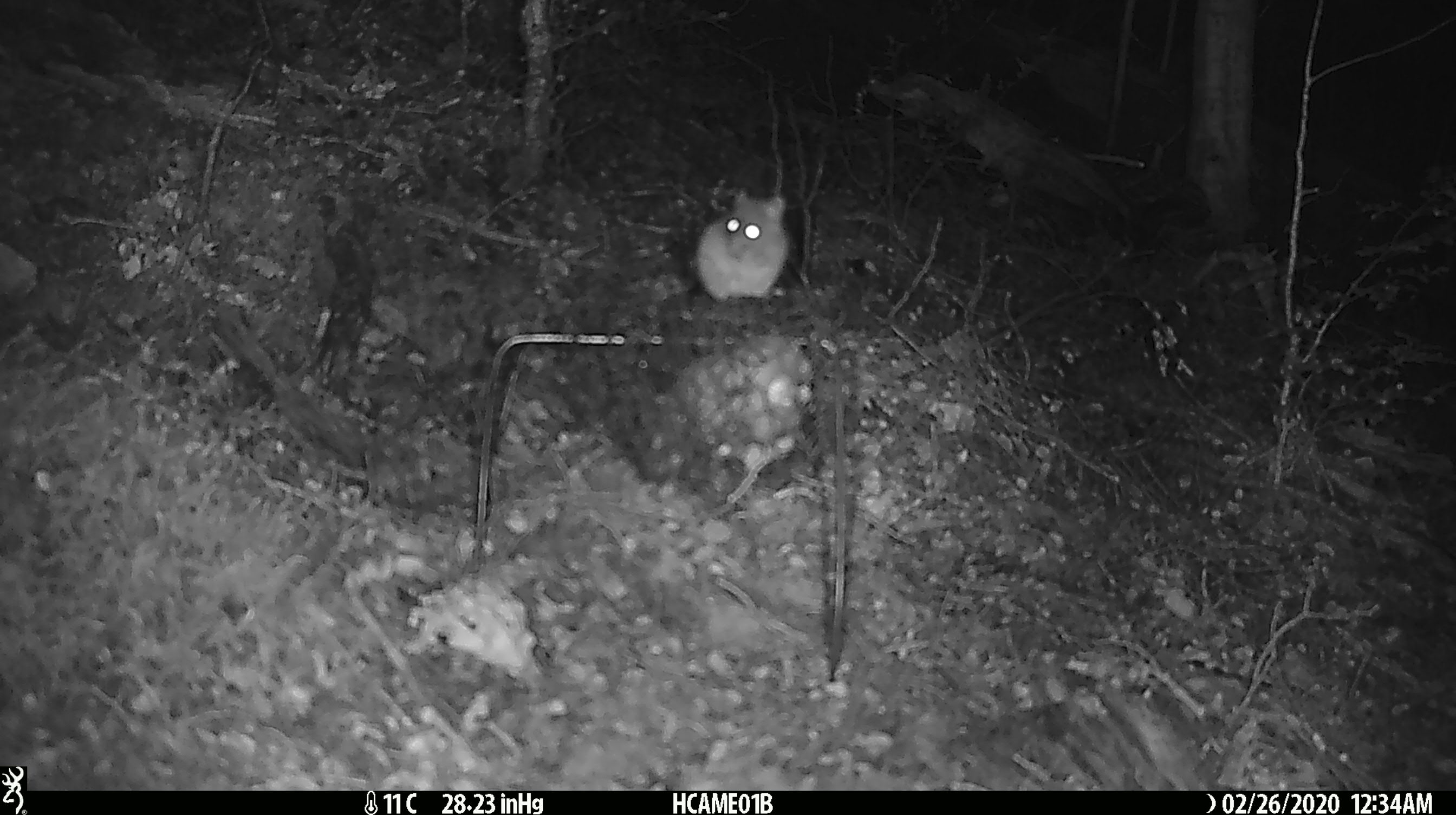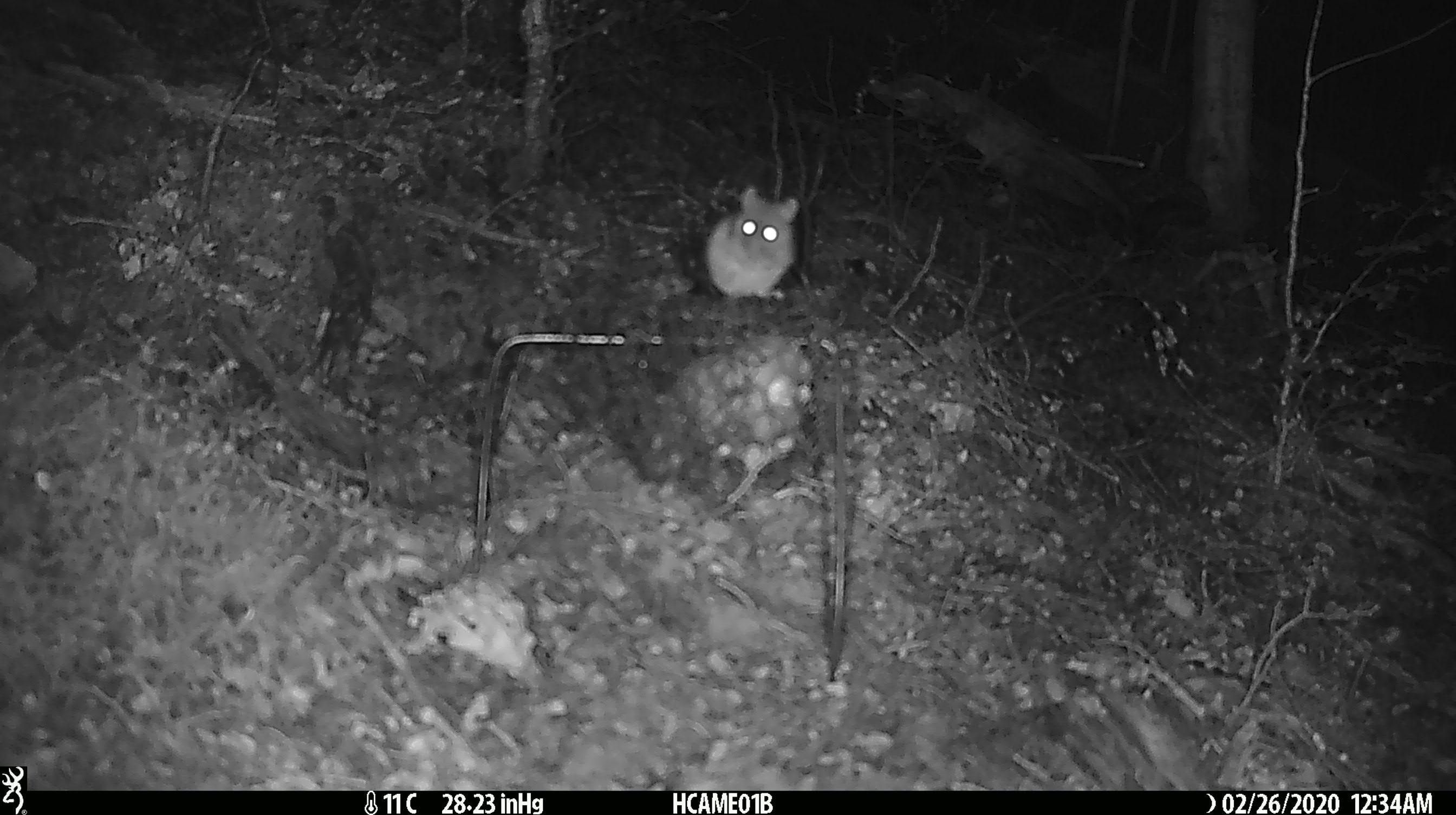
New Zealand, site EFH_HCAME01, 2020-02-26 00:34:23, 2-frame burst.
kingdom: Animalia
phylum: Chordata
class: Mammalia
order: Rodentia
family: Muridae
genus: Mus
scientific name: Mus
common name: mouse